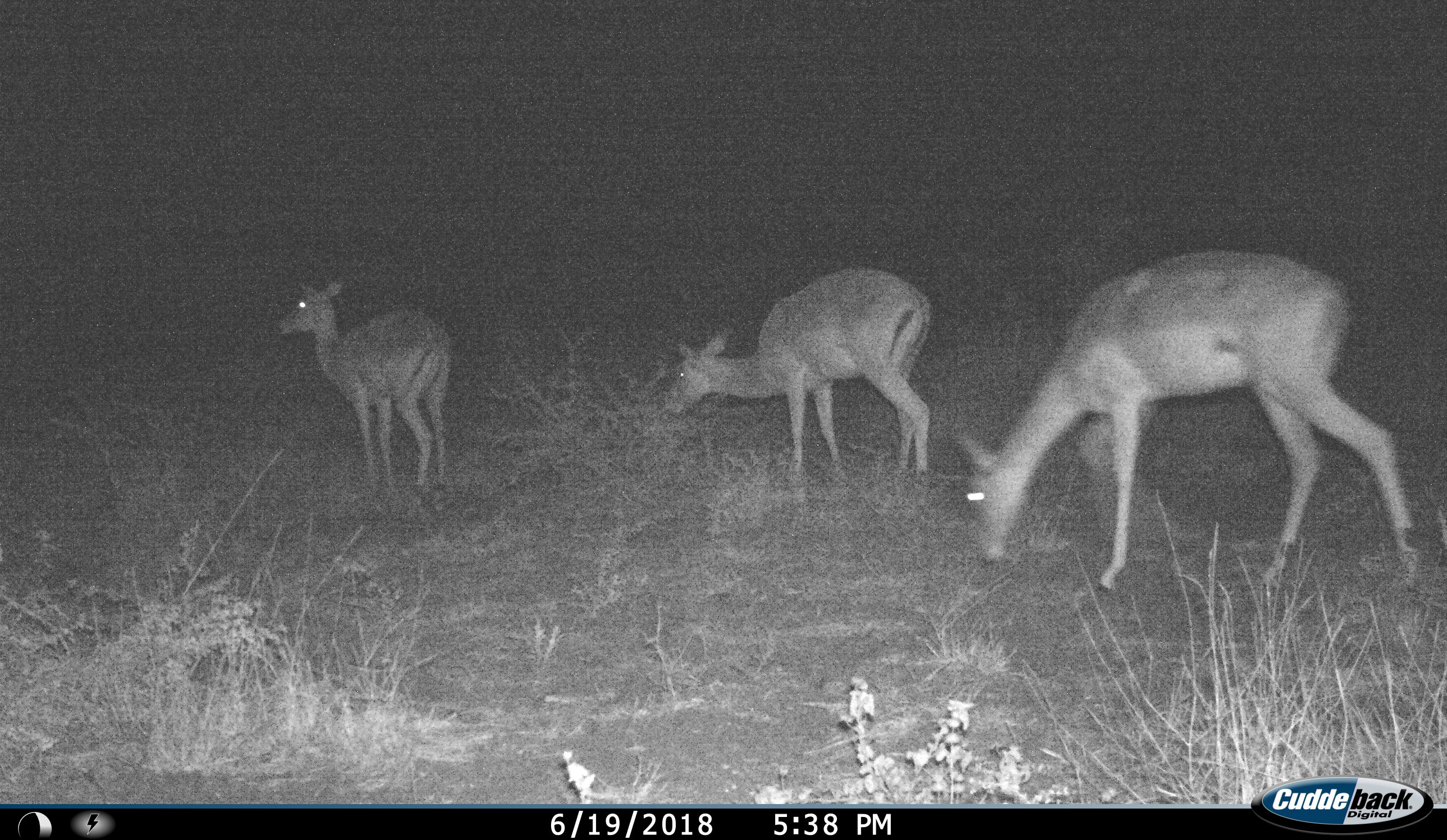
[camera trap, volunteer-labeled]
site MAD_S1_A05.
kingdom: Animalia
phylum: Chordata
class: Mammalia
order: Artiodactyla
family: Bovidae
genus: Aepyceros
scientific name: Aepyceros melampus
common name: impala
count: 3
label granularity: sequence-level